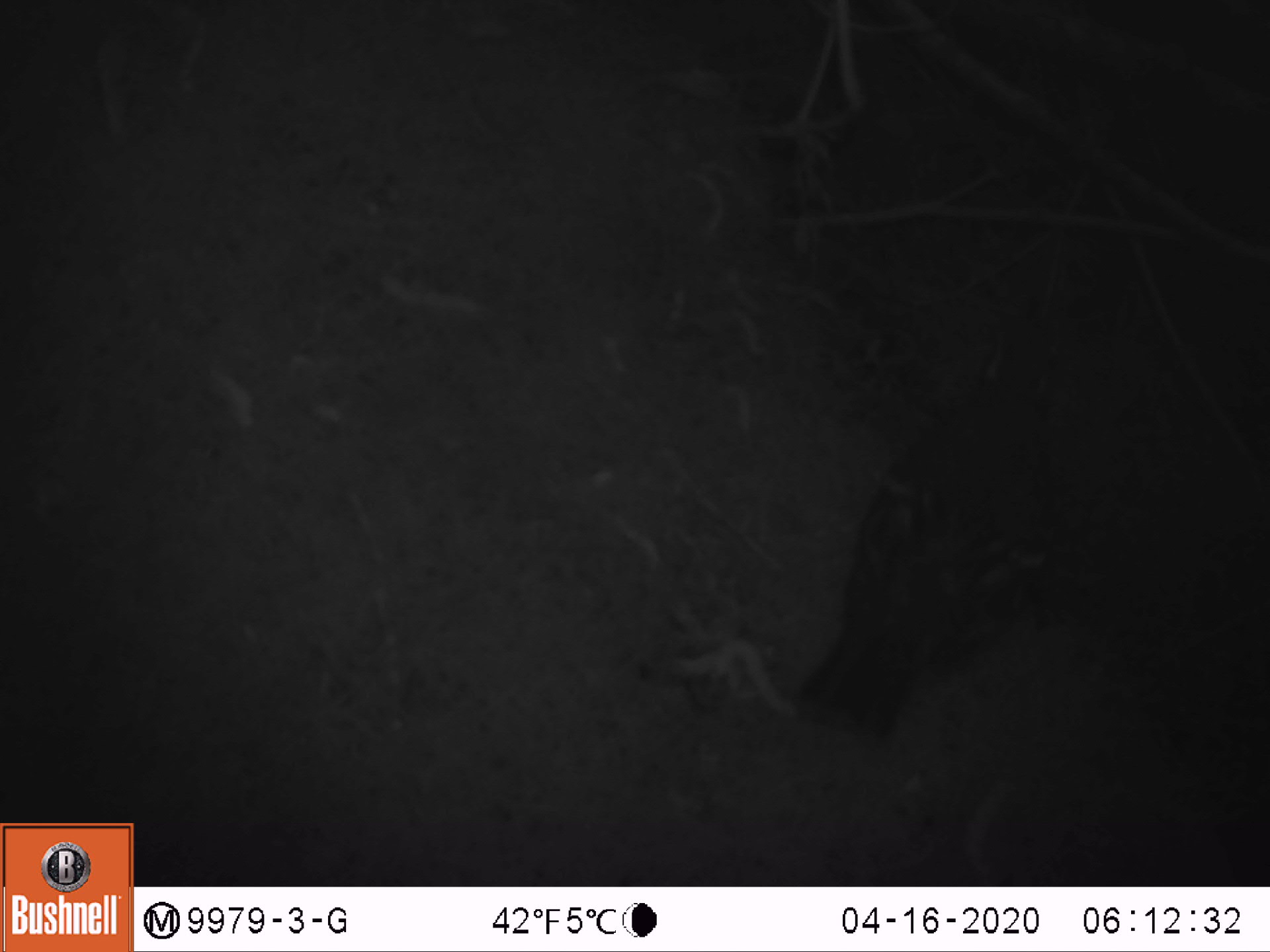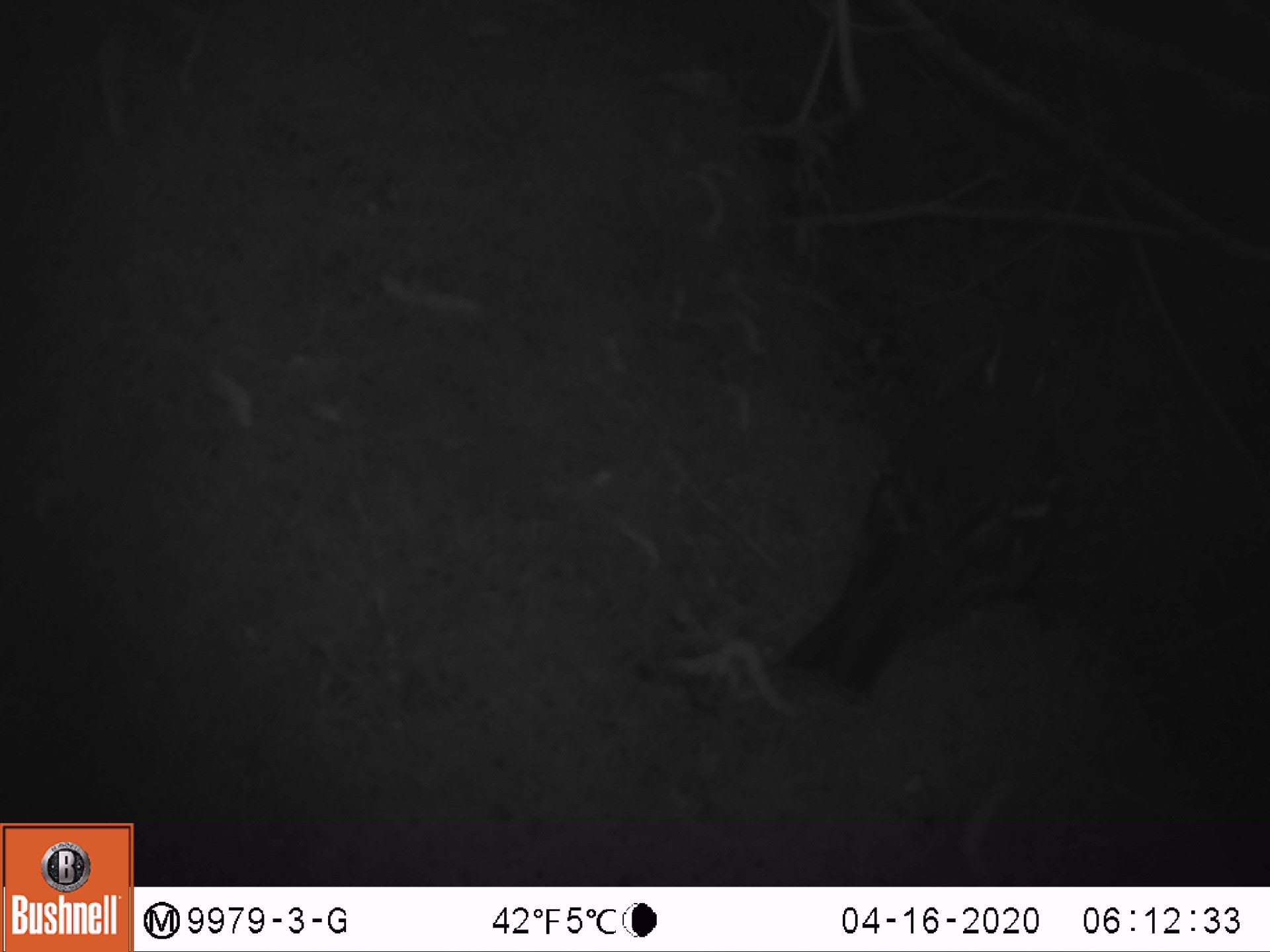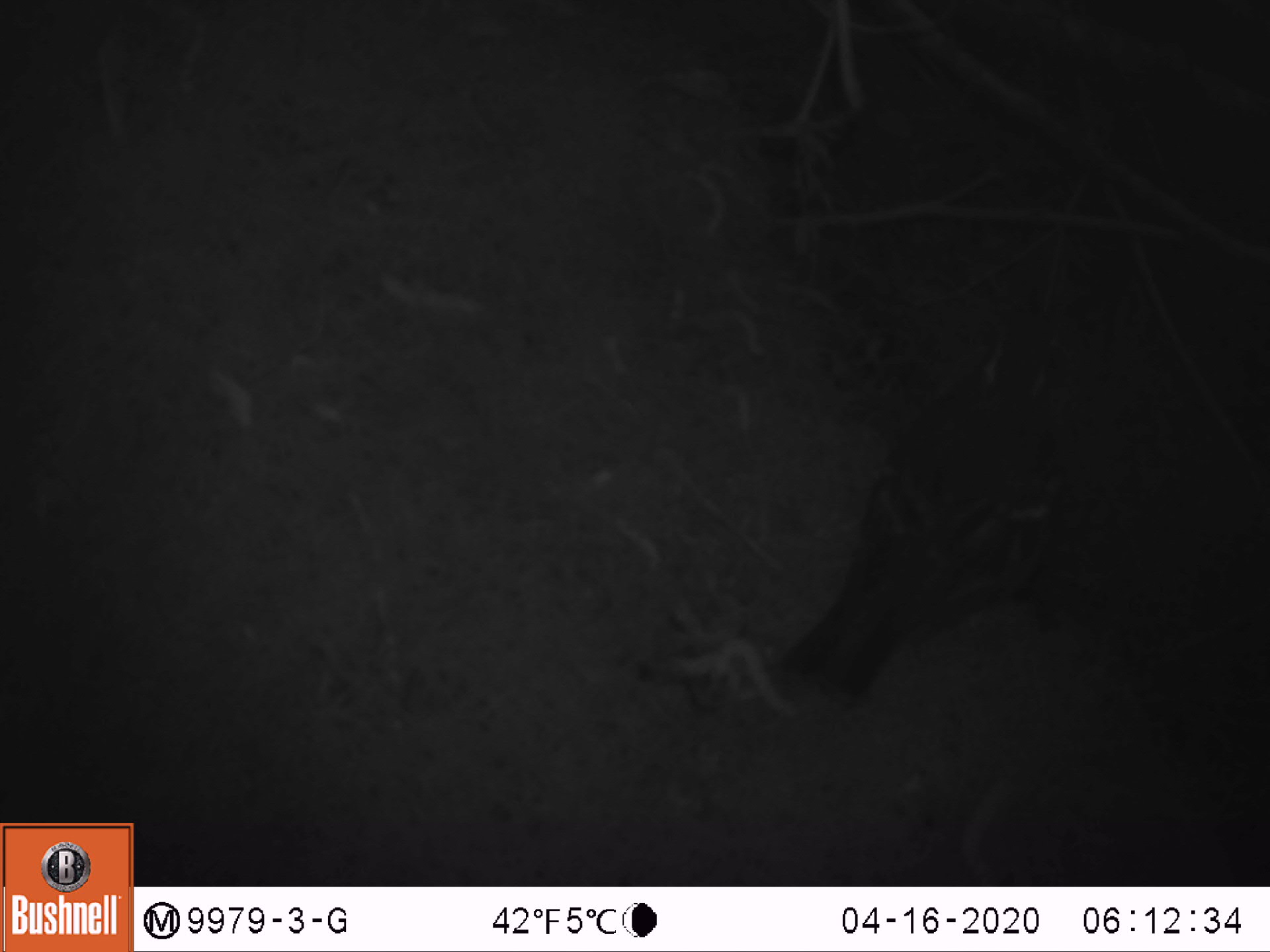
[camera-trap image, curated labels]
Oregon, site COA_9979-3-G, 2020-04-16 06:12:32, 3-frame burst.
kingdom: Animalia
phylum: Chordata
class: Aves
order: Passeriformes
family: Turdidae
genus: Ixoreus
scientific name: Ixoreus naevius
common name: varied thrush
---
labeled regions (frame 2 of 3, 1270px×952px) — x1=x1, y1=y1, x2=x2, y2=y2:
varied thrush: x1=787, y1=320, x2=1062, y2=702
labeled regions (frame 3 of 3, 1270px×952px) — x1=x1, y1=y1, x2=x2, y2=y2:
varied thrush: x1=792, y1=317, x2=1073, y2=698